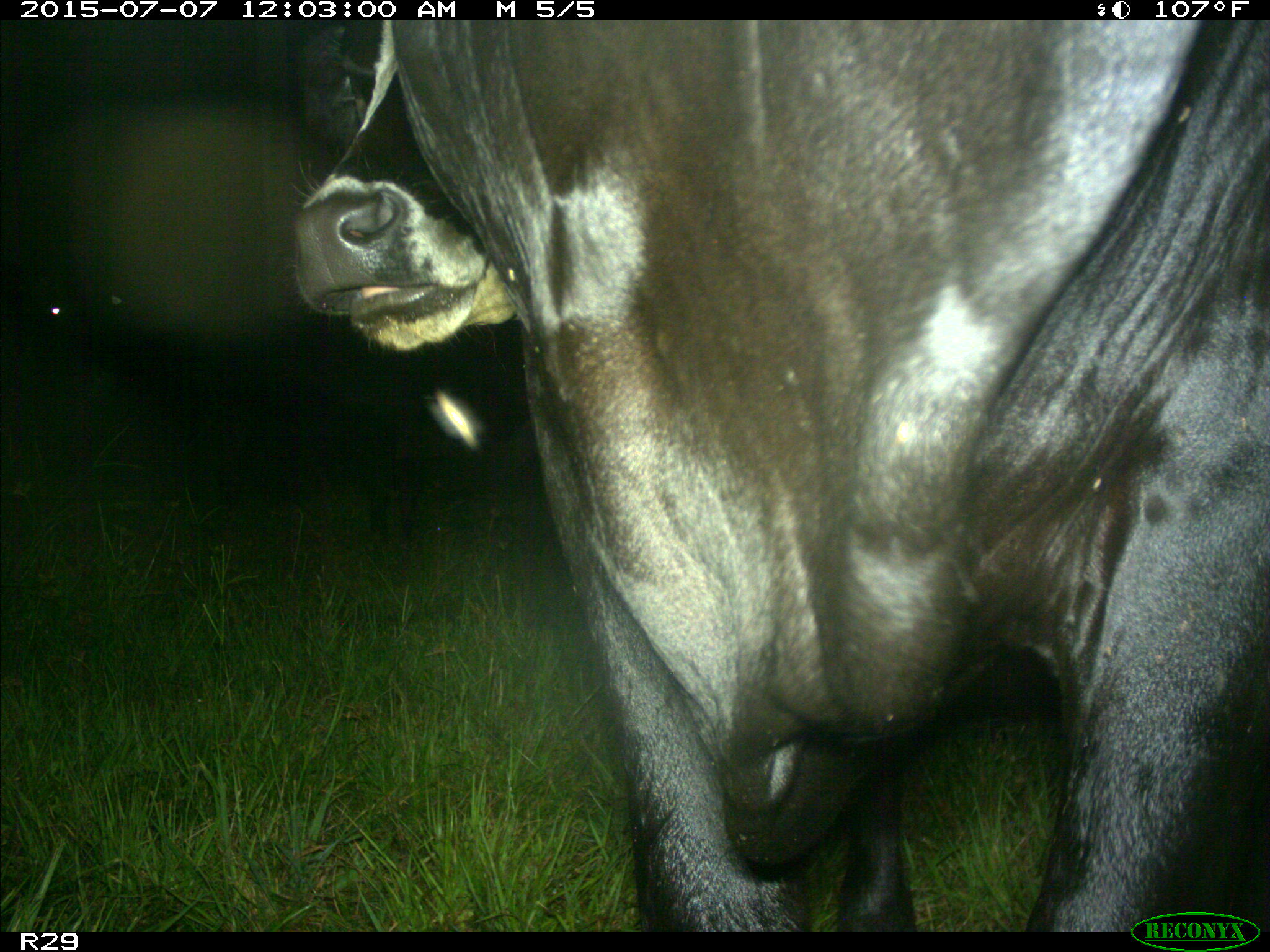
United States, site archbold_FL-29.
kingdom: Animalia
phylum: Chordata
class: Mammalia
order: Artiodactyla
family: Bovidae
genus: Bos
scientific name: Bos taurus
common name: domestic cow